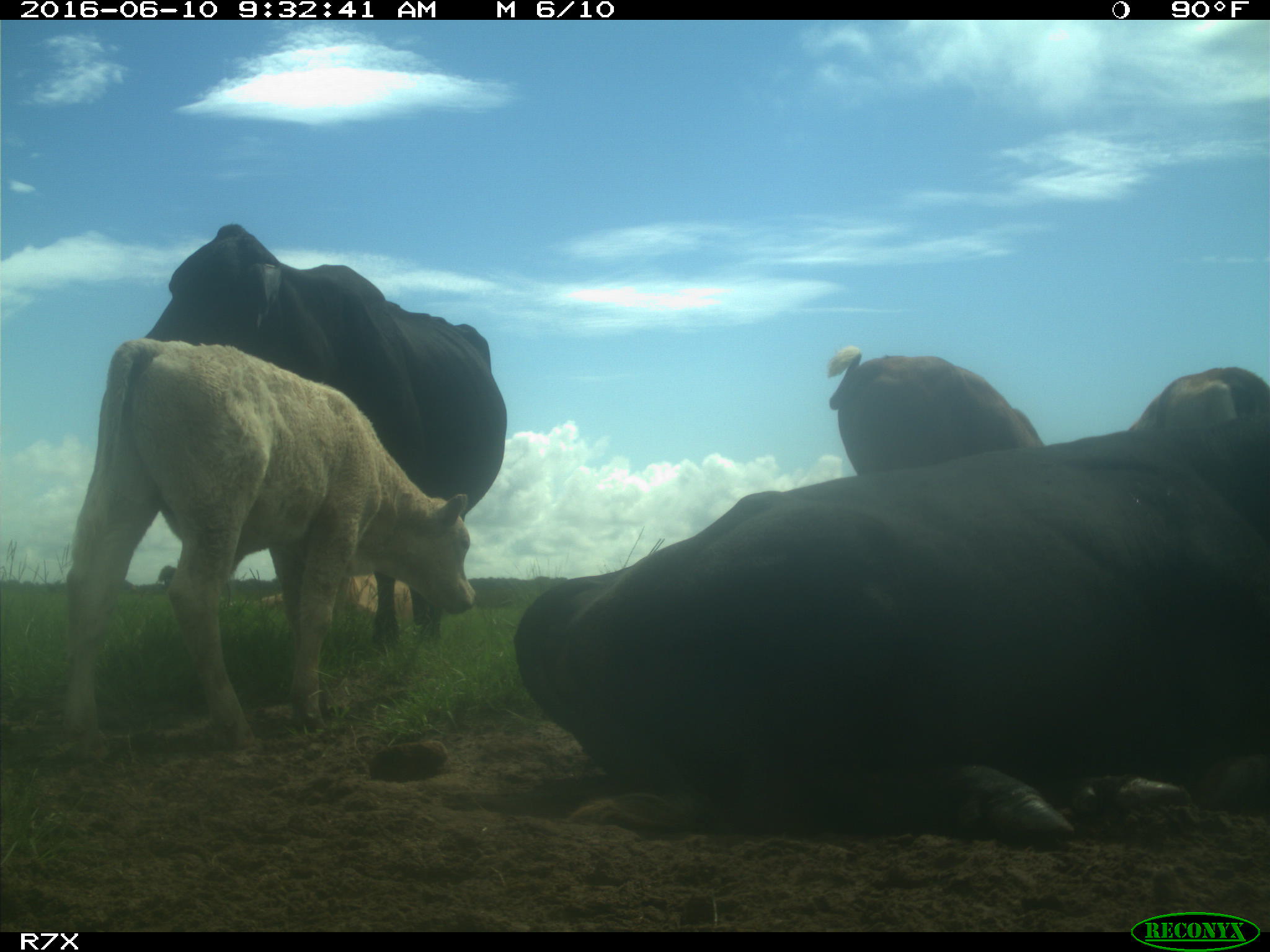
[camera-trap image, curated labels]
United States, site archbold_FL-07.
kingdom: Animalia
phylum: Chordata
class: Mammalia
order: Artiodactyla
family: Bovidae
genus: Bos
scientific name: Bos taurus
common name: domestic cow